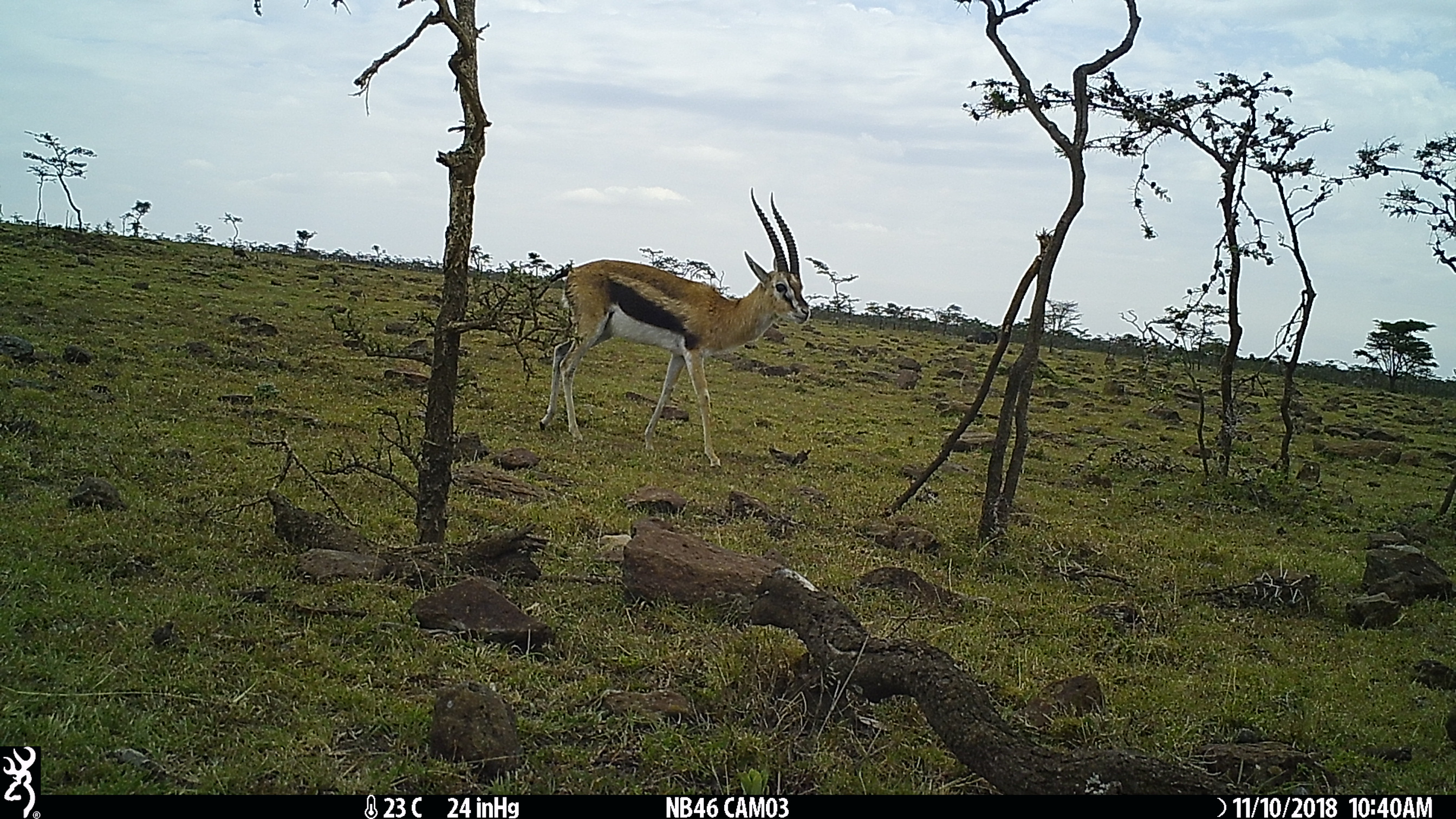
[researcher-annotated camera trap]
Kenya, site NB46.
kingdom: Animalia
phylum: Chordata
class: Mammalia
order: Artiodactyla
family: Bovidae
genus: Eudorcas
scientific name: Eudorcas thomsonii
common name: thomon's gazelle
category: gazelle thomsons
Gazelle thomsons (thomon's gazelle) (Eudorcas thomsonii).